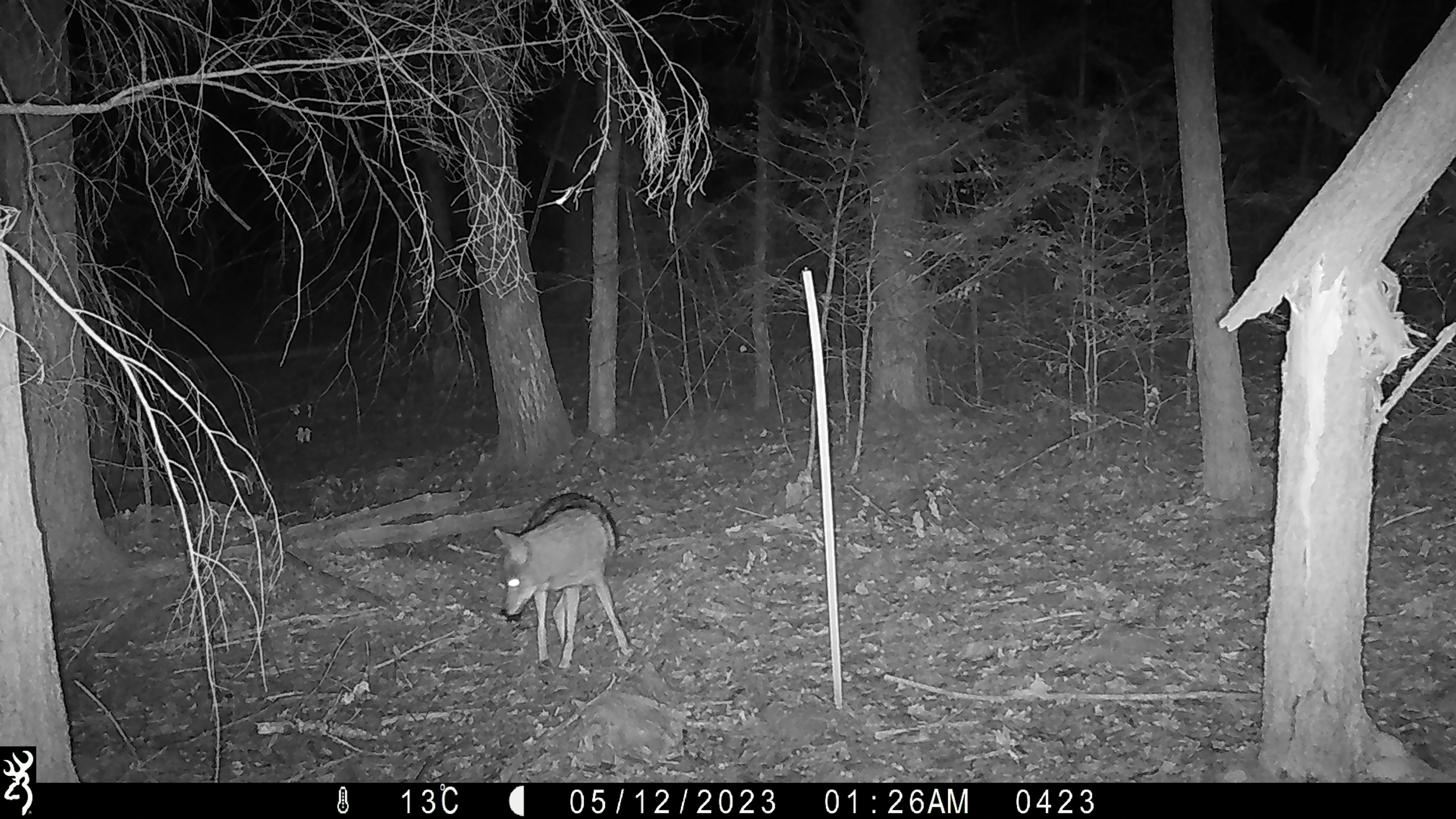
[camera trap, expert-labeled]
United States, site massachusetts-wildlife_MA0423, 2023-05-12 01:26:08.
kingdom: Animalia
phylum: Chordata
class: Mammalia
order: Carnivora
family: Canidae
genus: Canis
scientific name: Canis latrans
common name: coyote